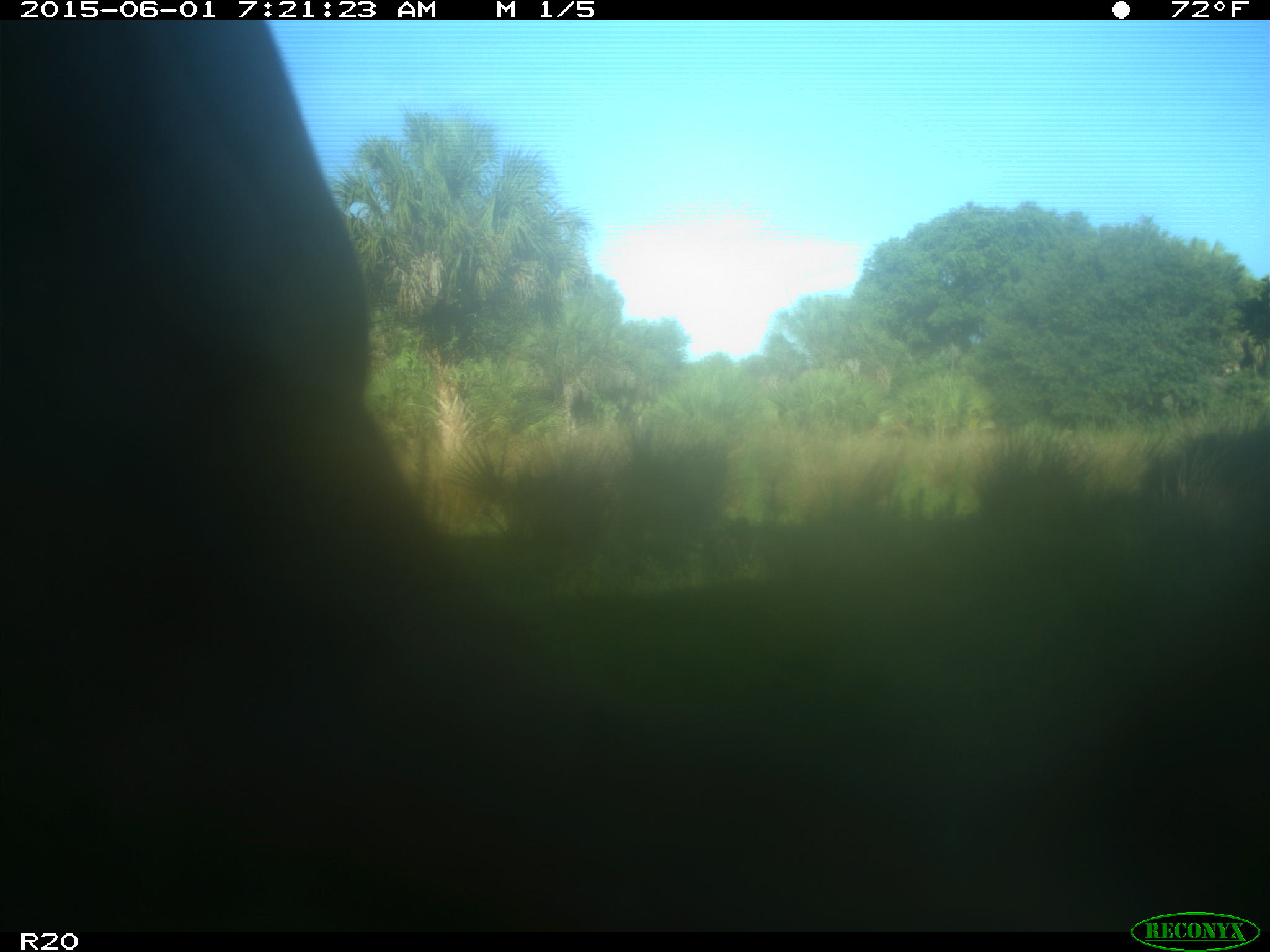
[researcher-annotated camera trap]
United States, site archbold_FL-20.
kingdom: Animalia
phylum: Chordata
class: Mammalia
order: Artiodactyla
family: Bovidae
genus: Bos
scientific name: Bos taurus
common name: domestic cow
Bos taurus (domestic cow).